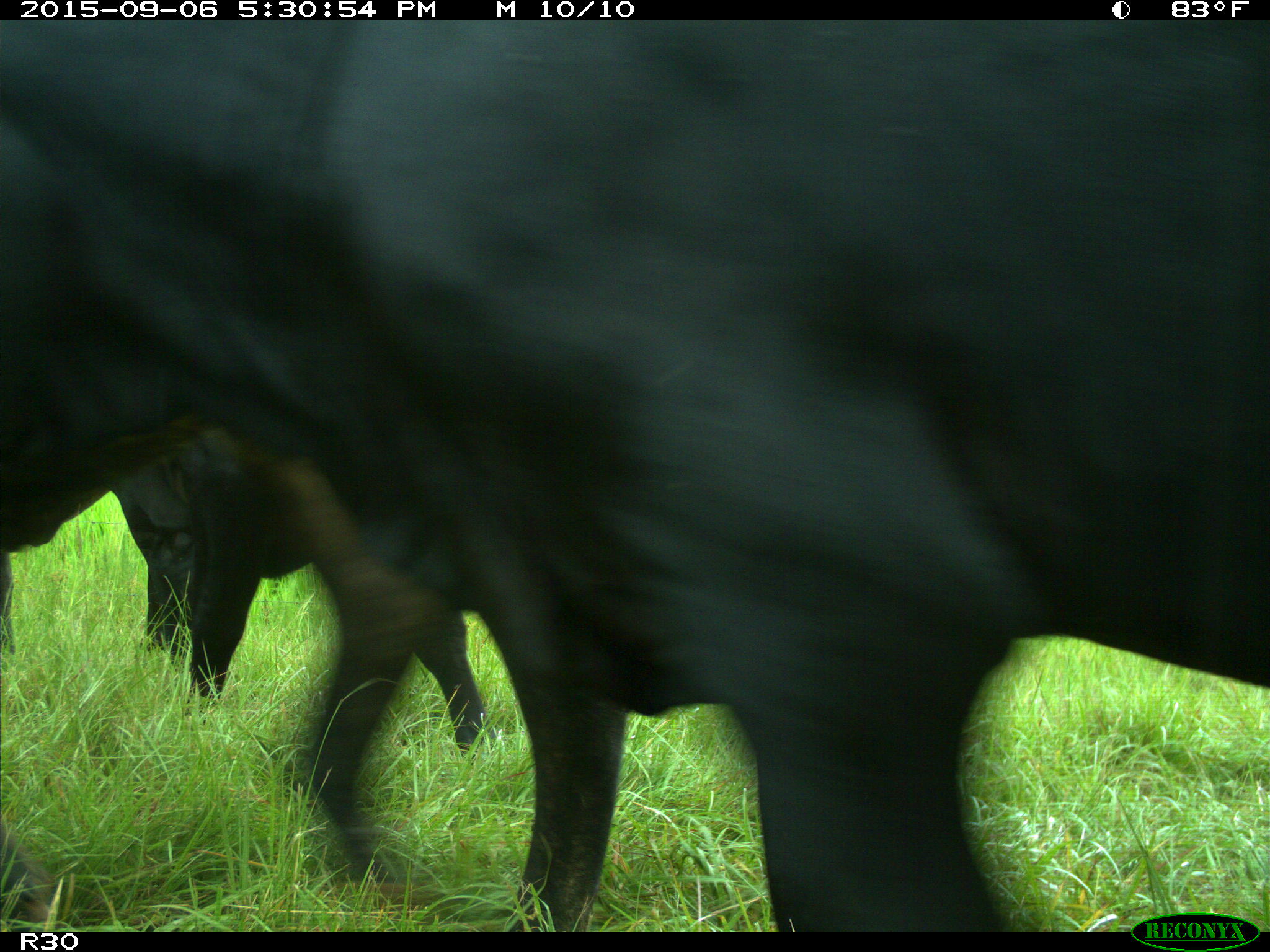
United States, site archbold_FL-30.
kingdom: Animalia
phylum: Chordata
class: Mammalia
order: Artiodactyla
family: Bovidae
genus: Bos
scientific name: Bos taurus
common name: domestic cow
Bos taurus (domestic cow).